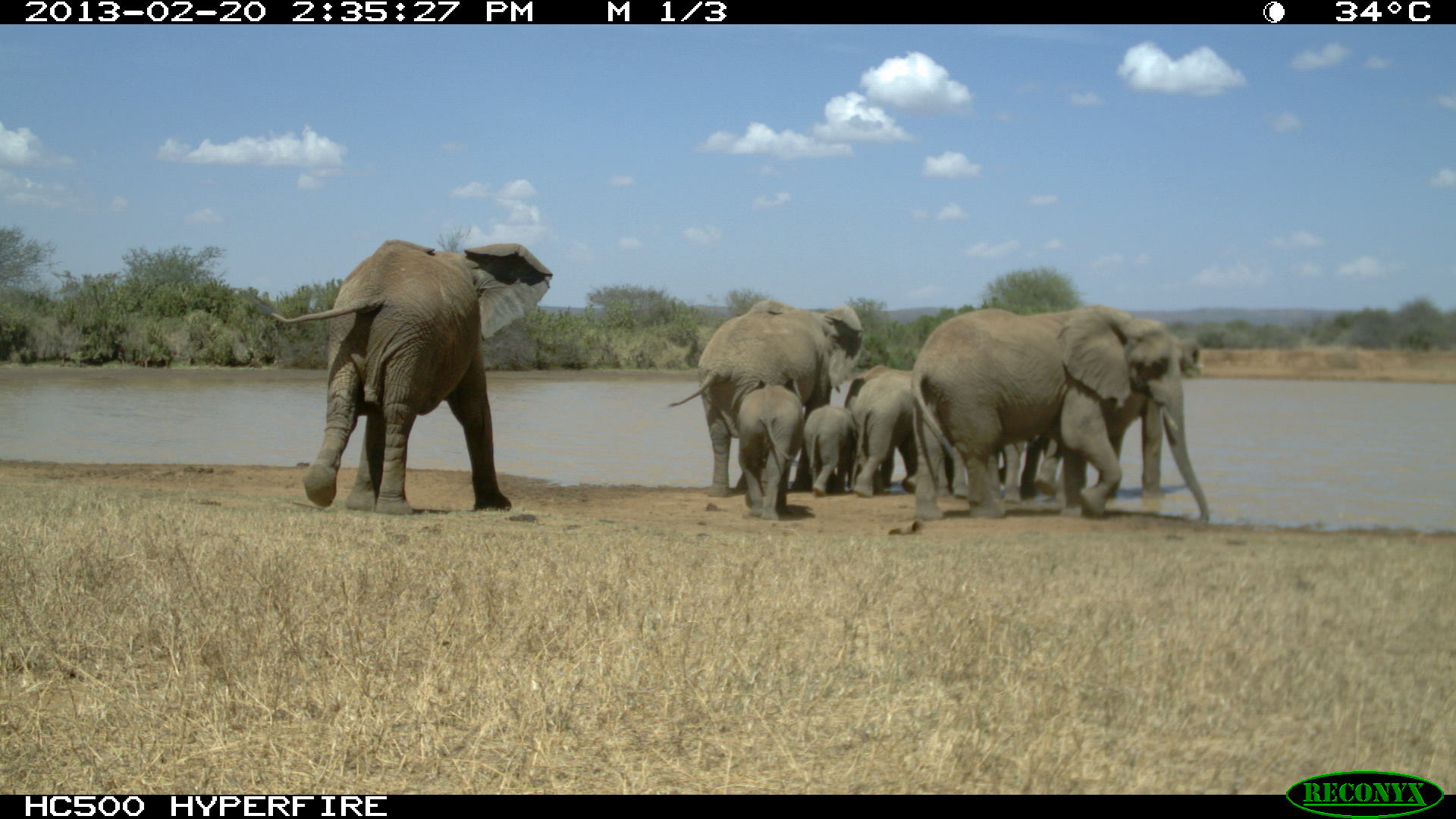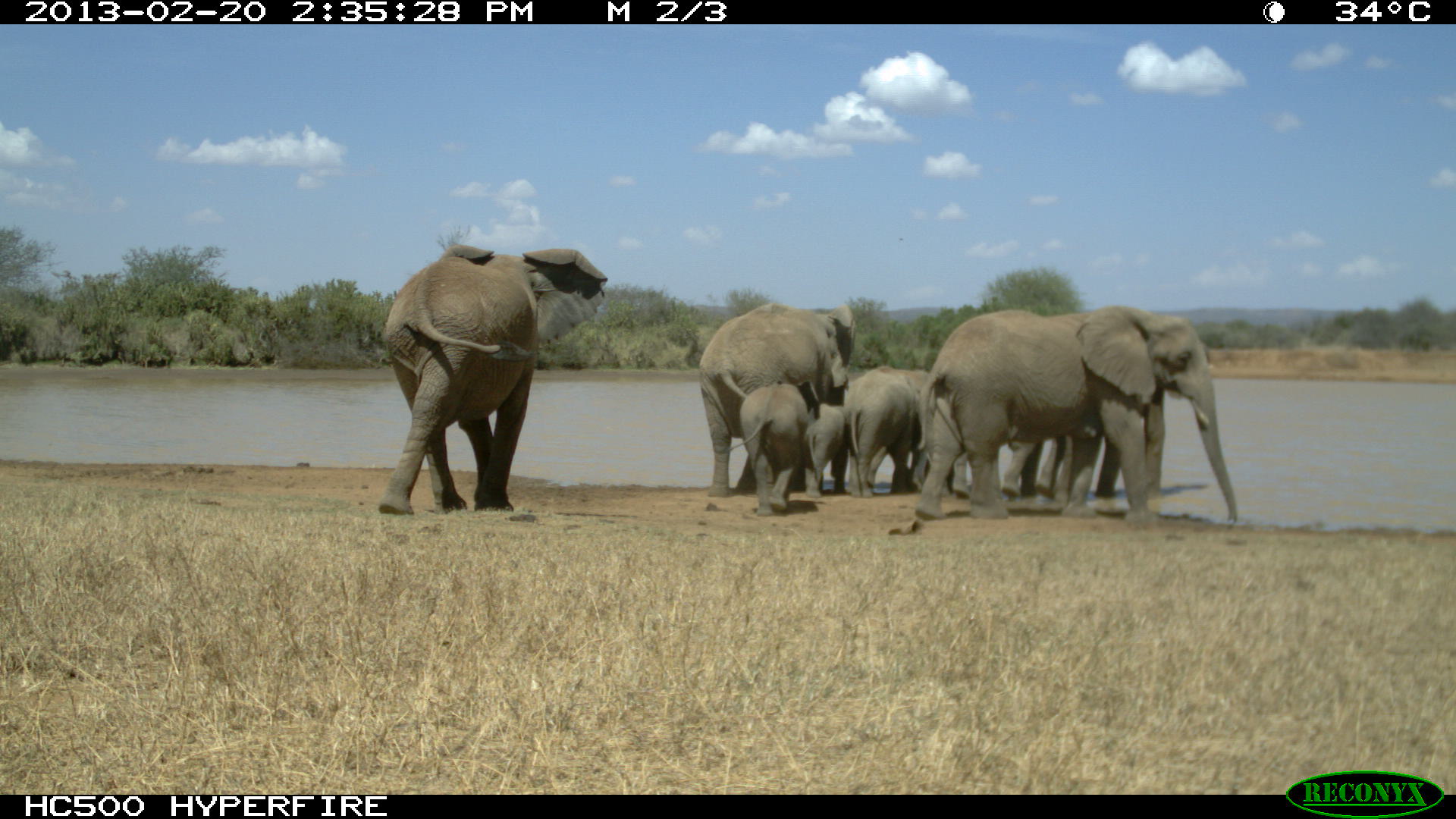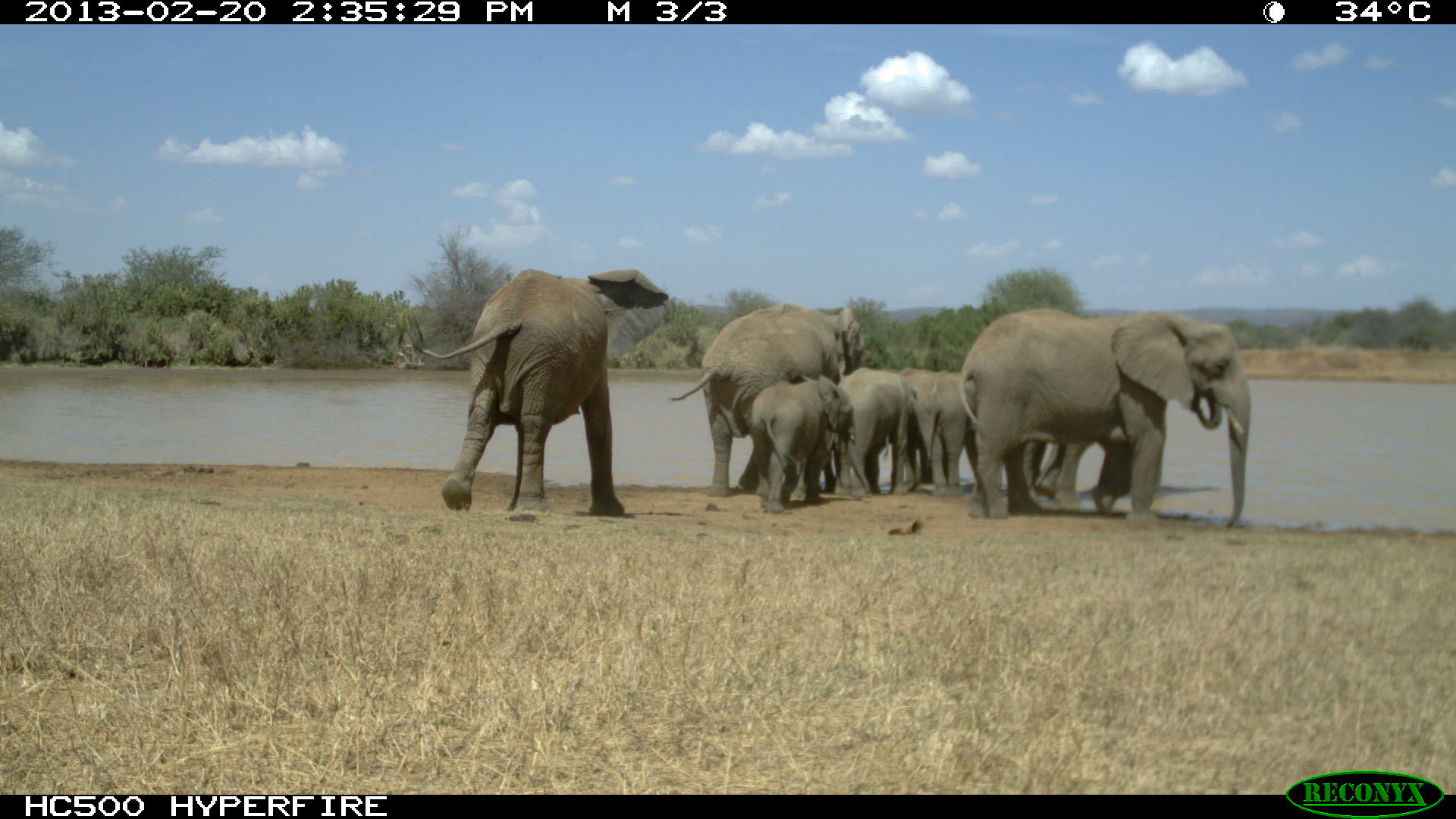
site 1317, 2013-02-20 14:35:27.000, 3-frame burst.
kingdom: Animalia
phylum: Chordata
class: Mammalia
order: Proboscidea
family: Elephantidae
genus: Loxodonta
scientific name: Loxodonta africana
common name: african bush elephant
Loxodonta africana (african bush elephant), count 1.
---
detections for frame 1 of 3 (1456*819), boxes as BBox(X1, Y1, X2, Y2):
loxodonta africana: BBox(239, 237, 552, 516); BBox(912, 297, 1214, 523); BBox(693, 291, 869, 520); BBox(832, 327, 925, 500); BBox(1057, 389, 1165, 509); BBox(732, 385, 802, 523); BBox(812, 396, 868, 508); BBox(986, 431, 1057, 507)